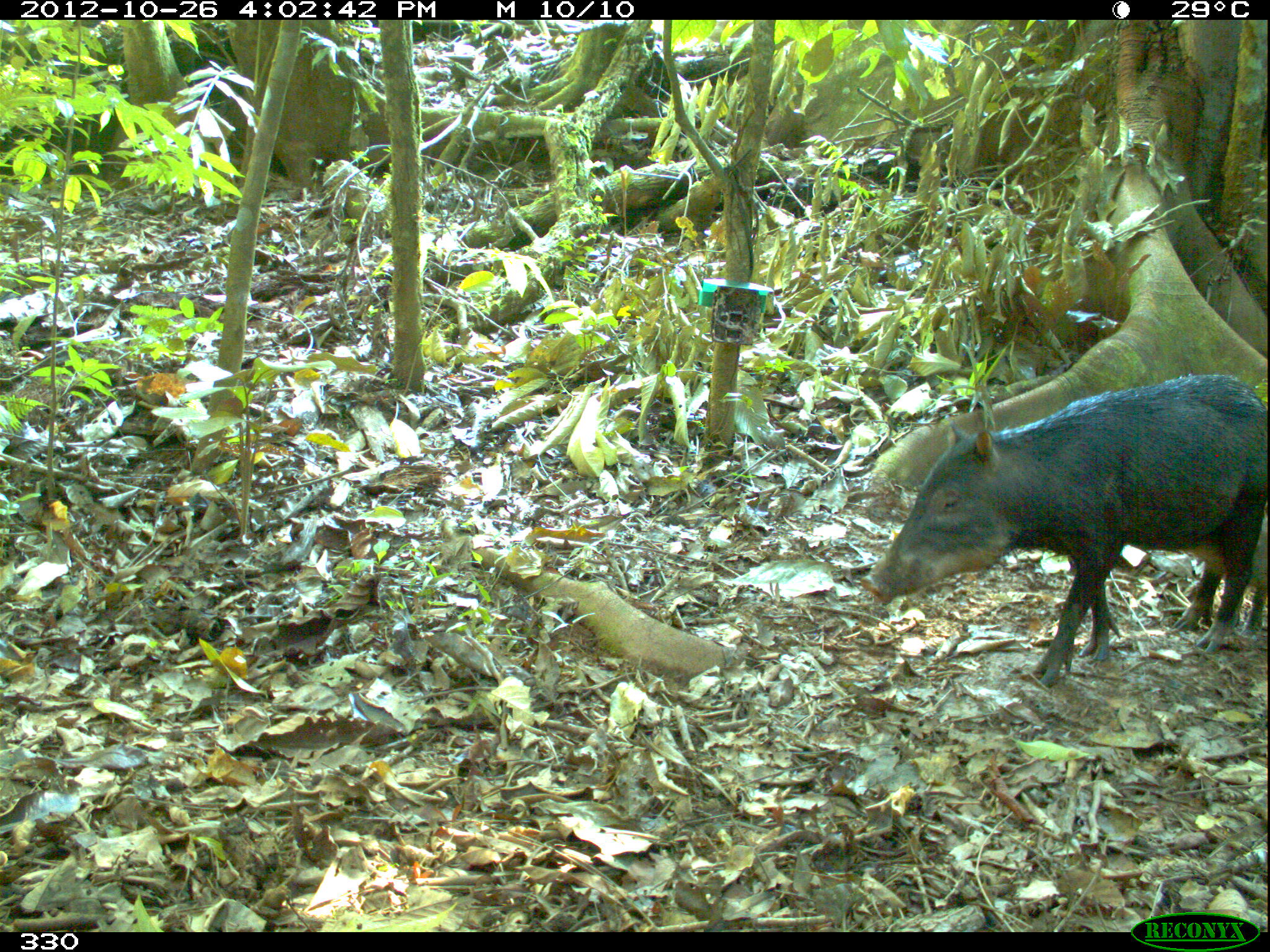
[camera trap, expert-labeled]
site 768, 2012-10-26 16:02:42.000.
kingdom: Animalia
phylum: Chordata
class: Mammalia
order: Artiodactyla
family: Tayassuidae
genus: Tayassu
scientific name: Tayassu pecari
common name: white-lipped peccary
Tayassu pecari (white-lipped peccary).